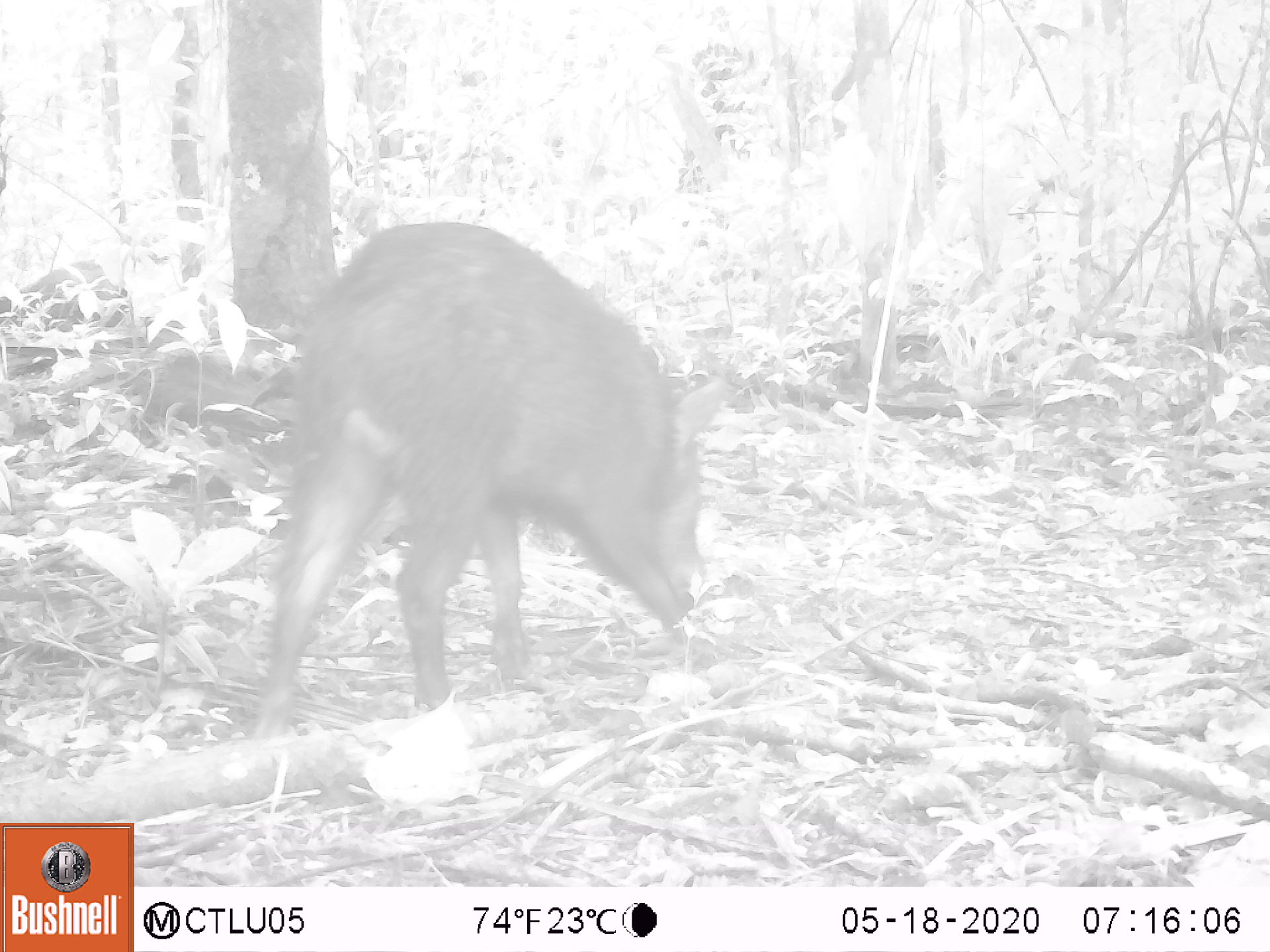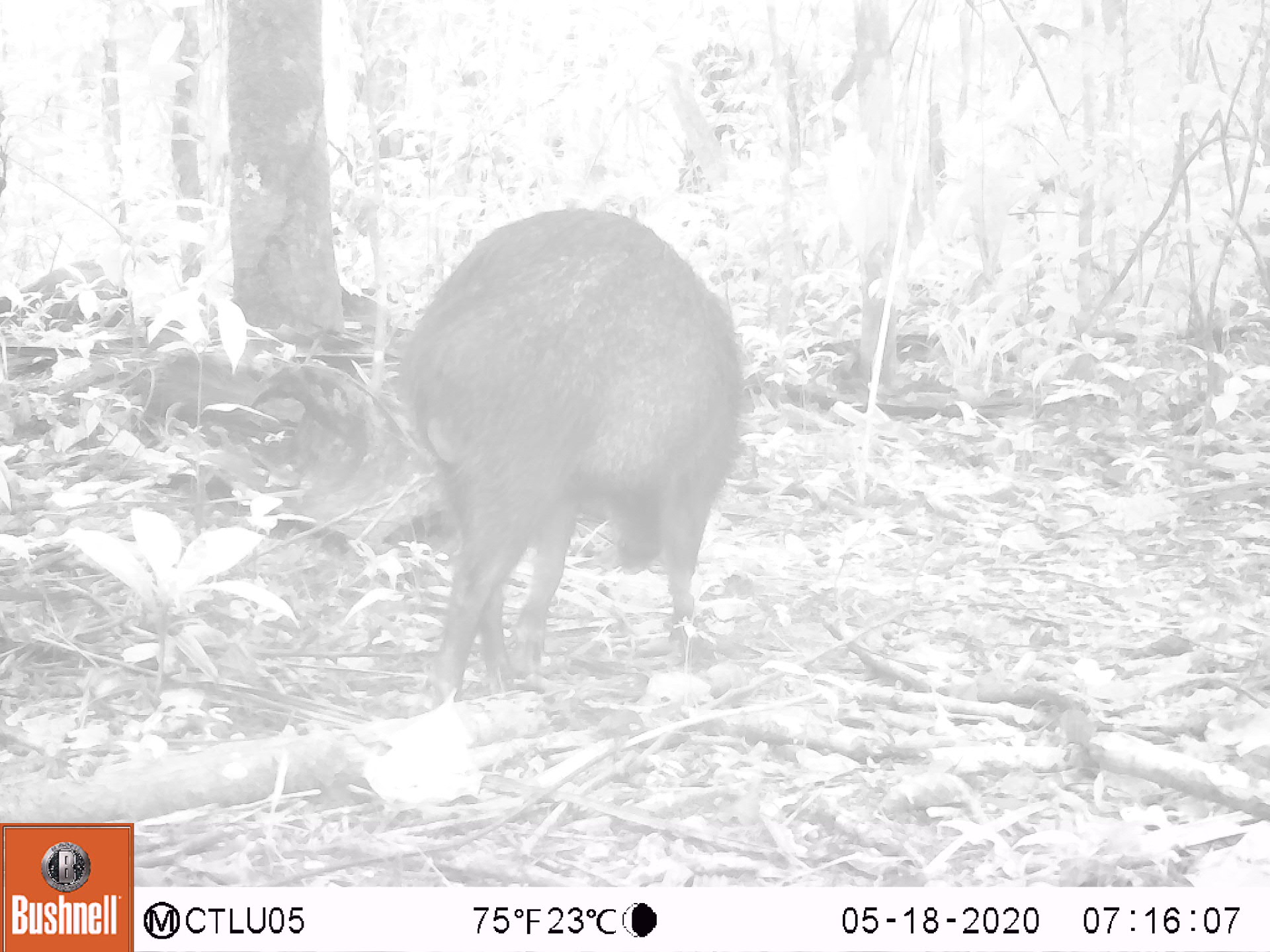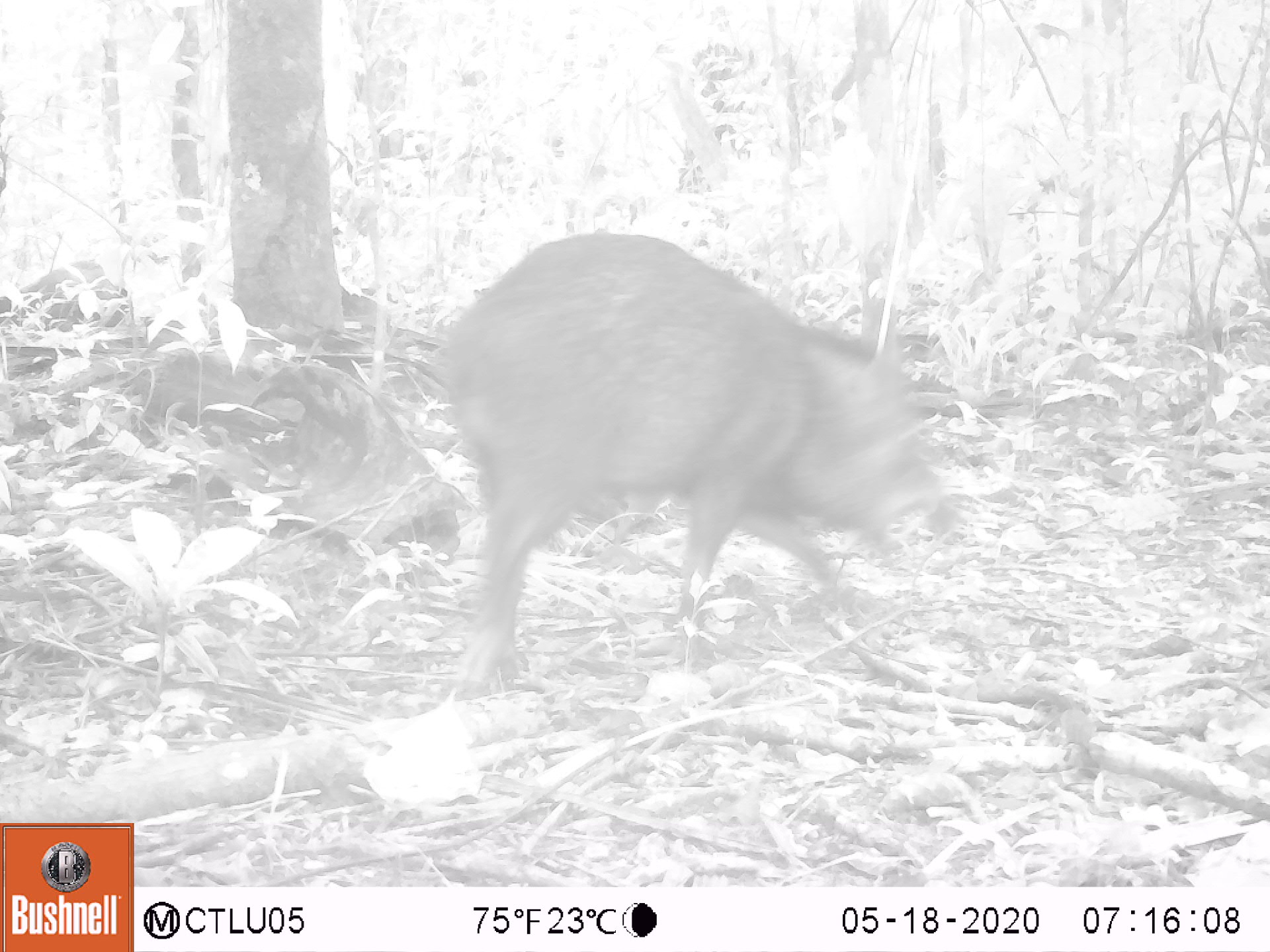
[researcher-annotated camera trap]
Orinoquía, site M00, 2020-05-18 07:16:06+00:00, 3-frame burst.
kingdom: Animalia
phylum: Chordata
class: Mammalia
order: Artiodactyla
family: Tayassuidae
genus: Pecari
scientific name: Pecari tajacu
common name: collared peccary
Collared peccary (Pecari tajacu).